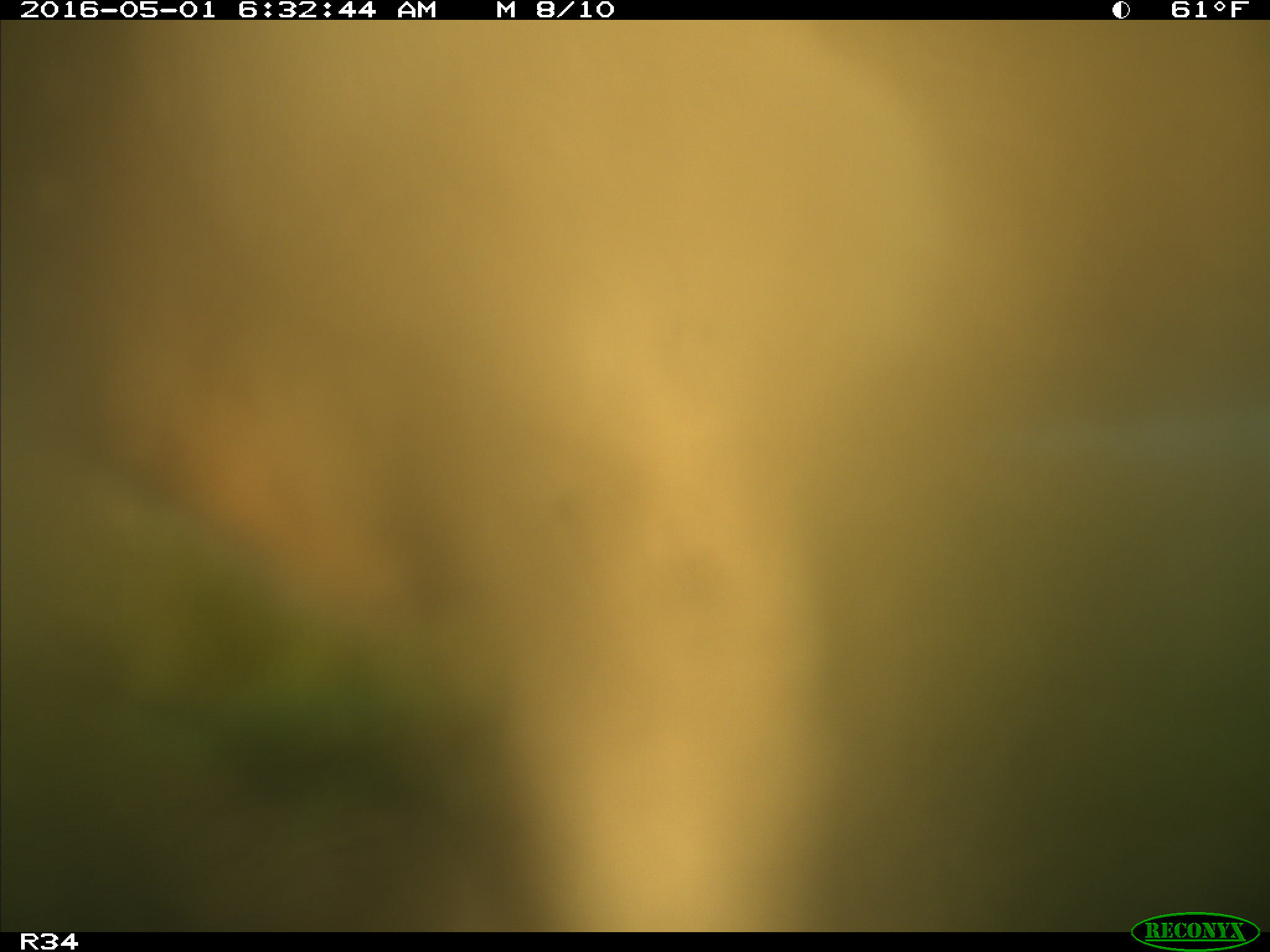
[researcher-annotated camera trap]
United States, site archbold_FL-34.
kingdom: Animalia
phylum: Chordata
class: Mammalia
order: Artiodactyla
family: Bovidae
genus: Bos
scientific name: Bos taurus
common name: domestic cow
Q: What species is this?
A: Bos taurus (domestic cow).